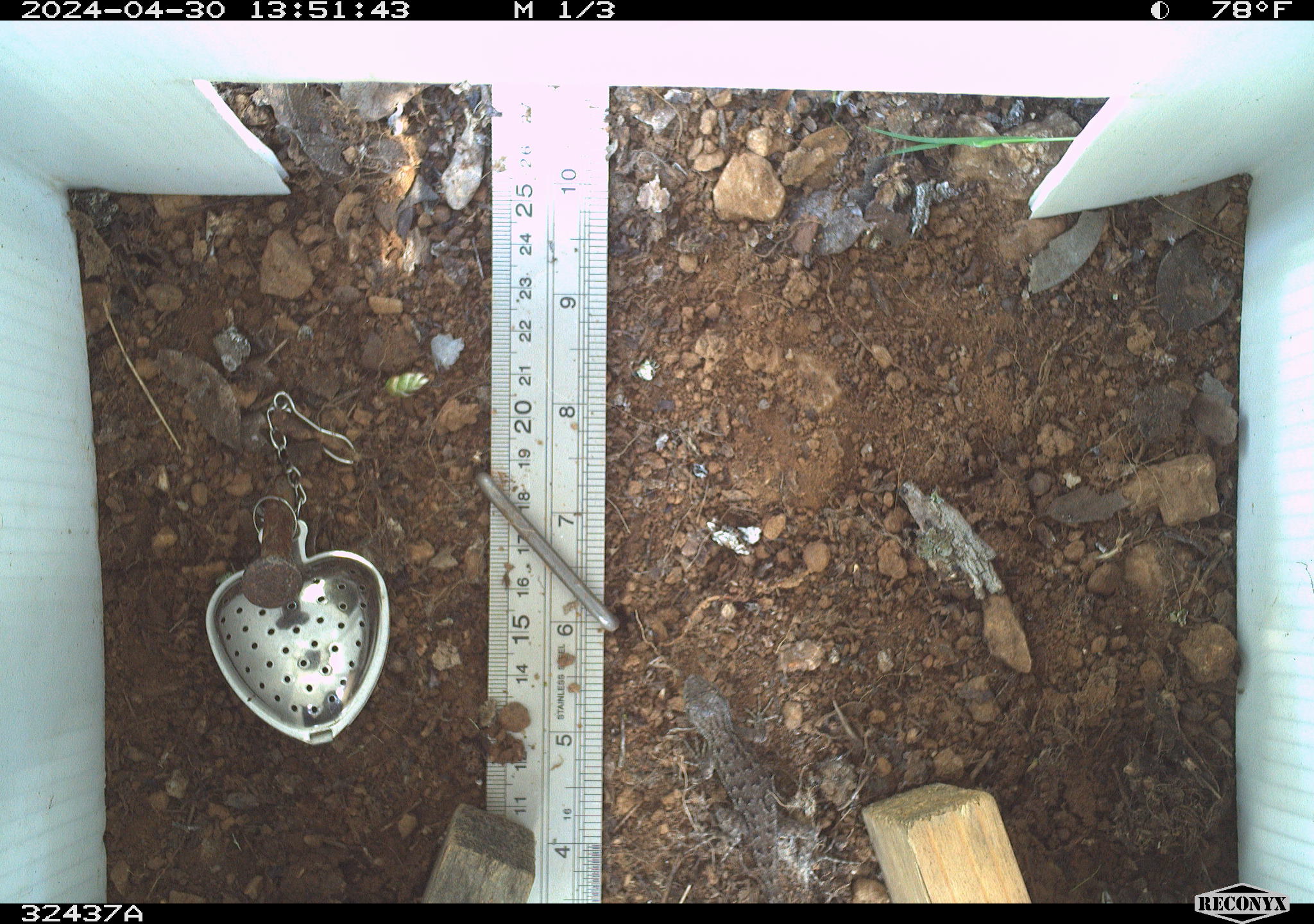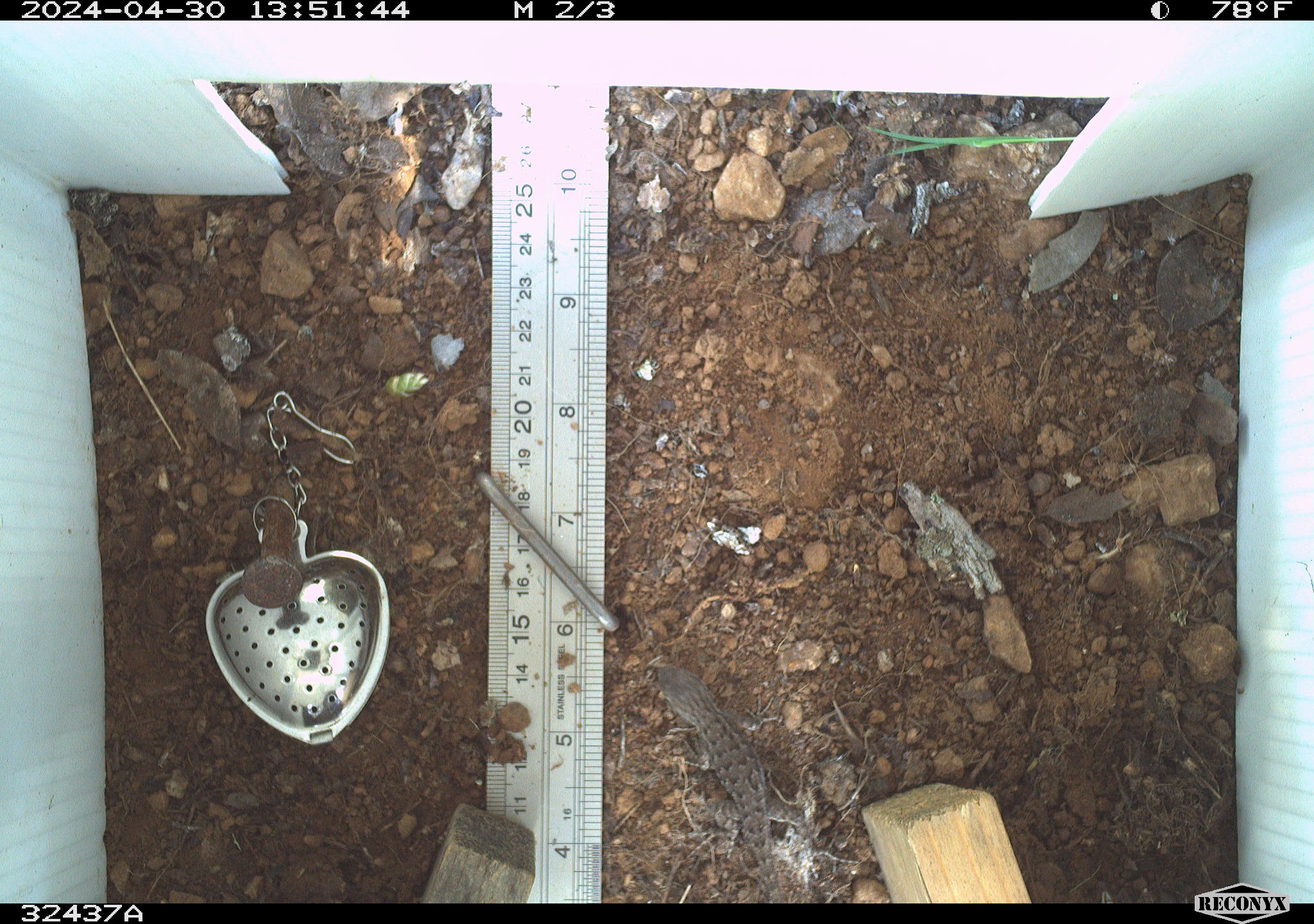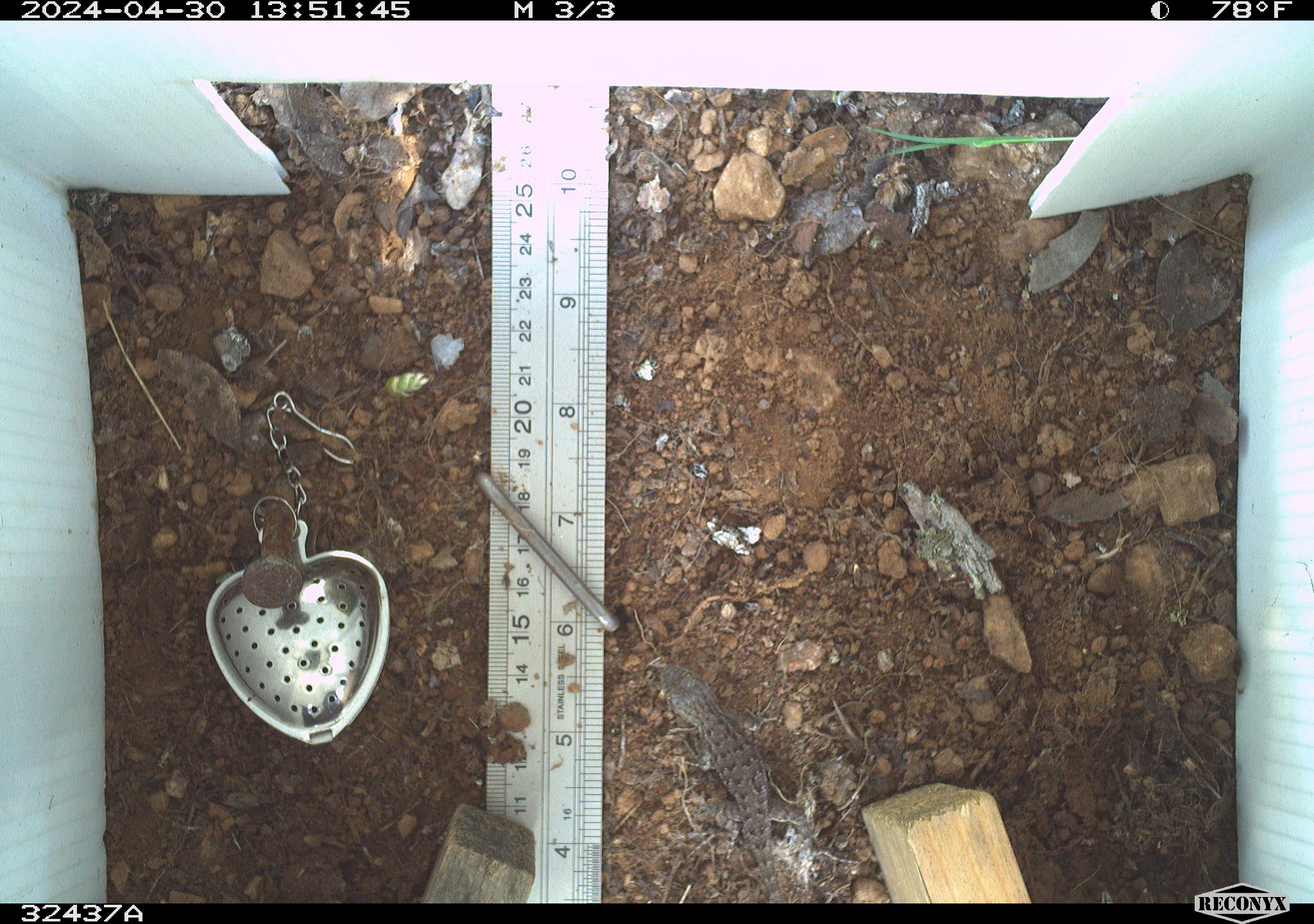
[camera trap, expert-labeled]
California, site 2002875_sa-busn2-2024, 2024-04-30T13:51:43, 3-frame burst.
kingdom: Animalia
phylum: Chordata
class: Reptilia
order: Squamata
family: Phrynosomatidae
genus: Sceloporus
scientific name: Sceloporus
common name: spiny lizards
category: sceloporus species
Sceloporus species (spiny lizards) (Sceloporus).